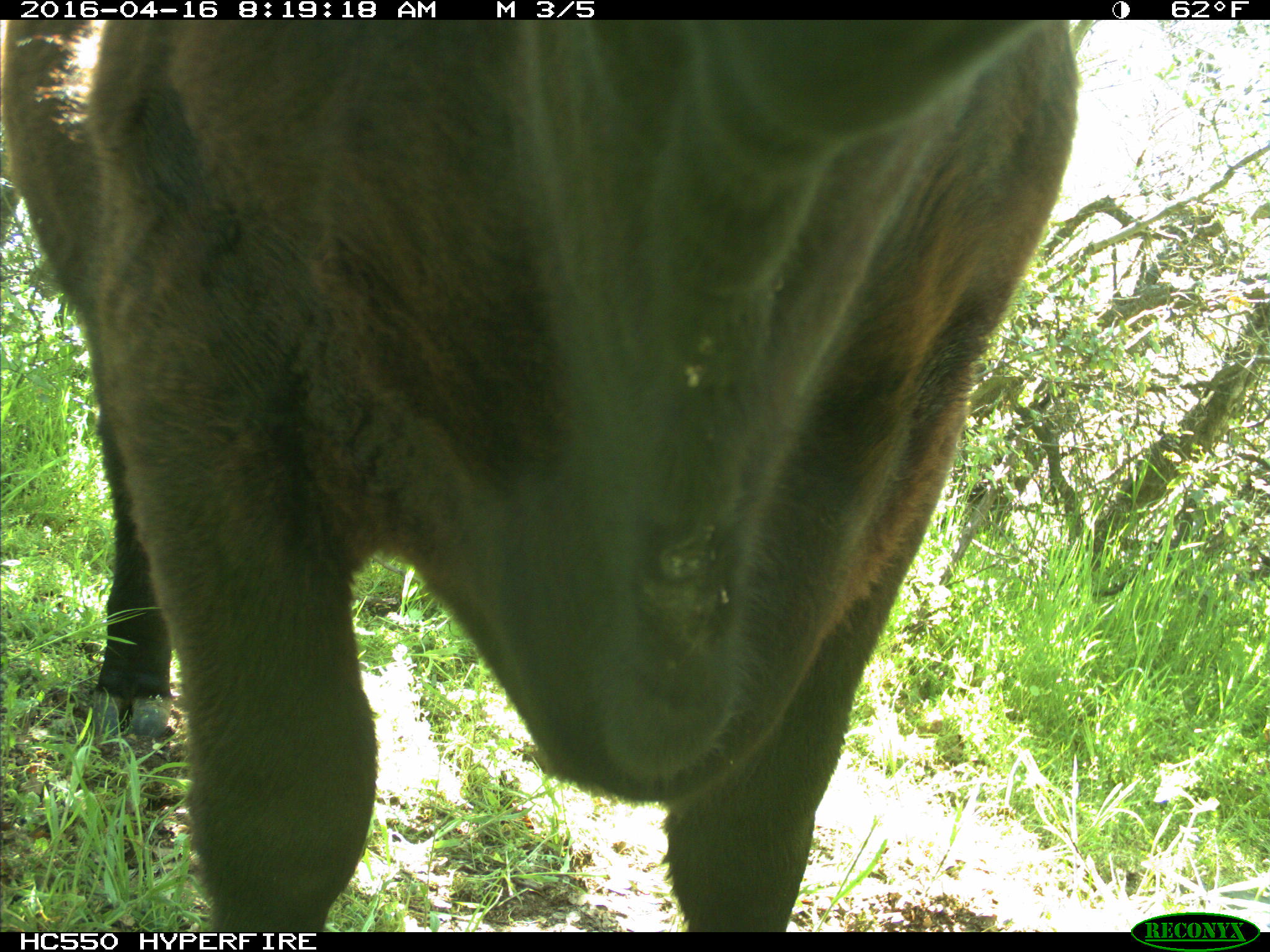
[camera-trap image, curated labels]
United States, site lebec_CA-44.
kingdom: Animalia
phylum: Chordata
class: Mammalia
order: Artiodactyla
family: Bovidae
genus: Bos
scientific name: Bos taurus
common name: domestic cow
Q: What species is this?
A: Bos taurus (domestic cow).